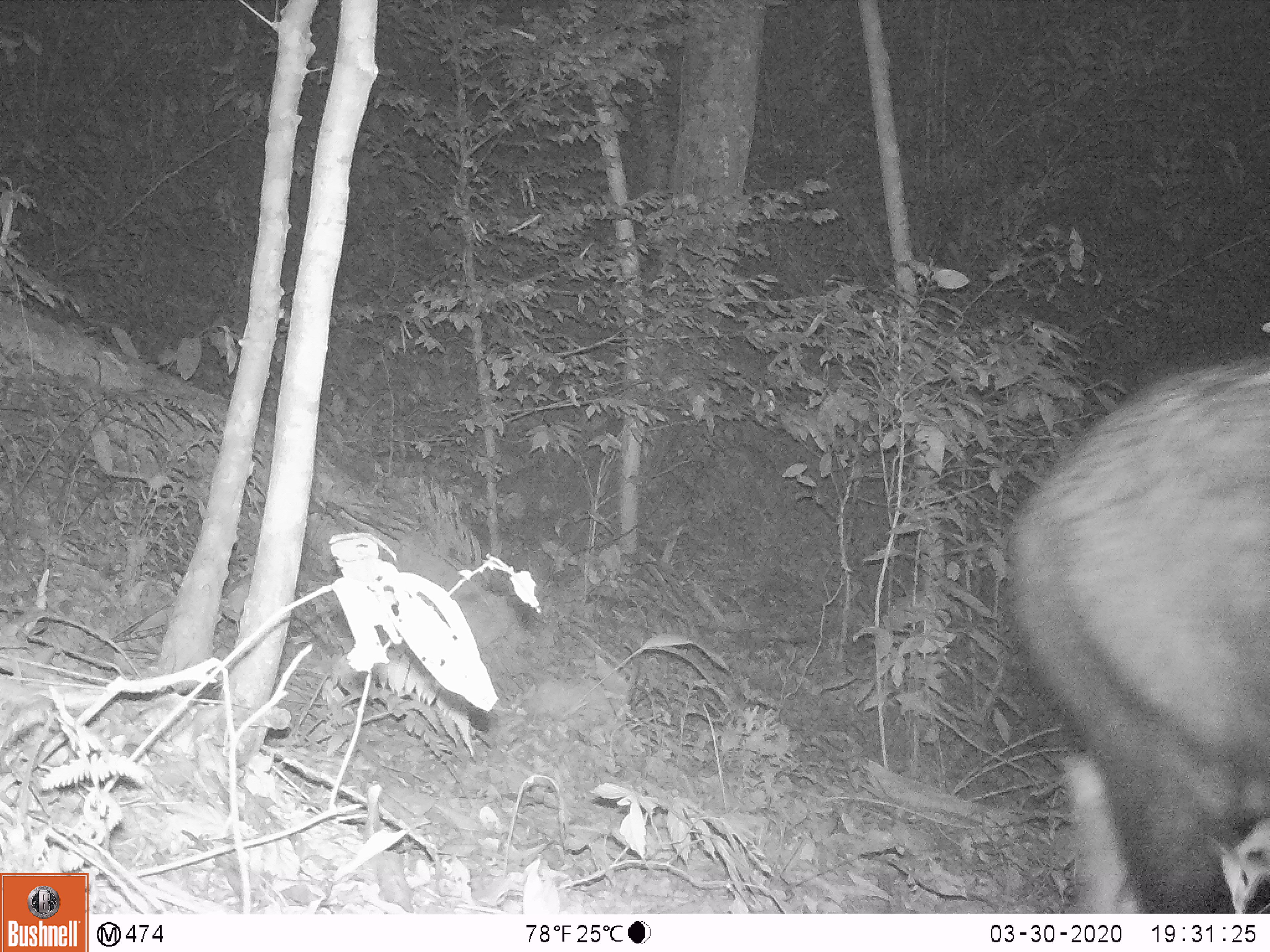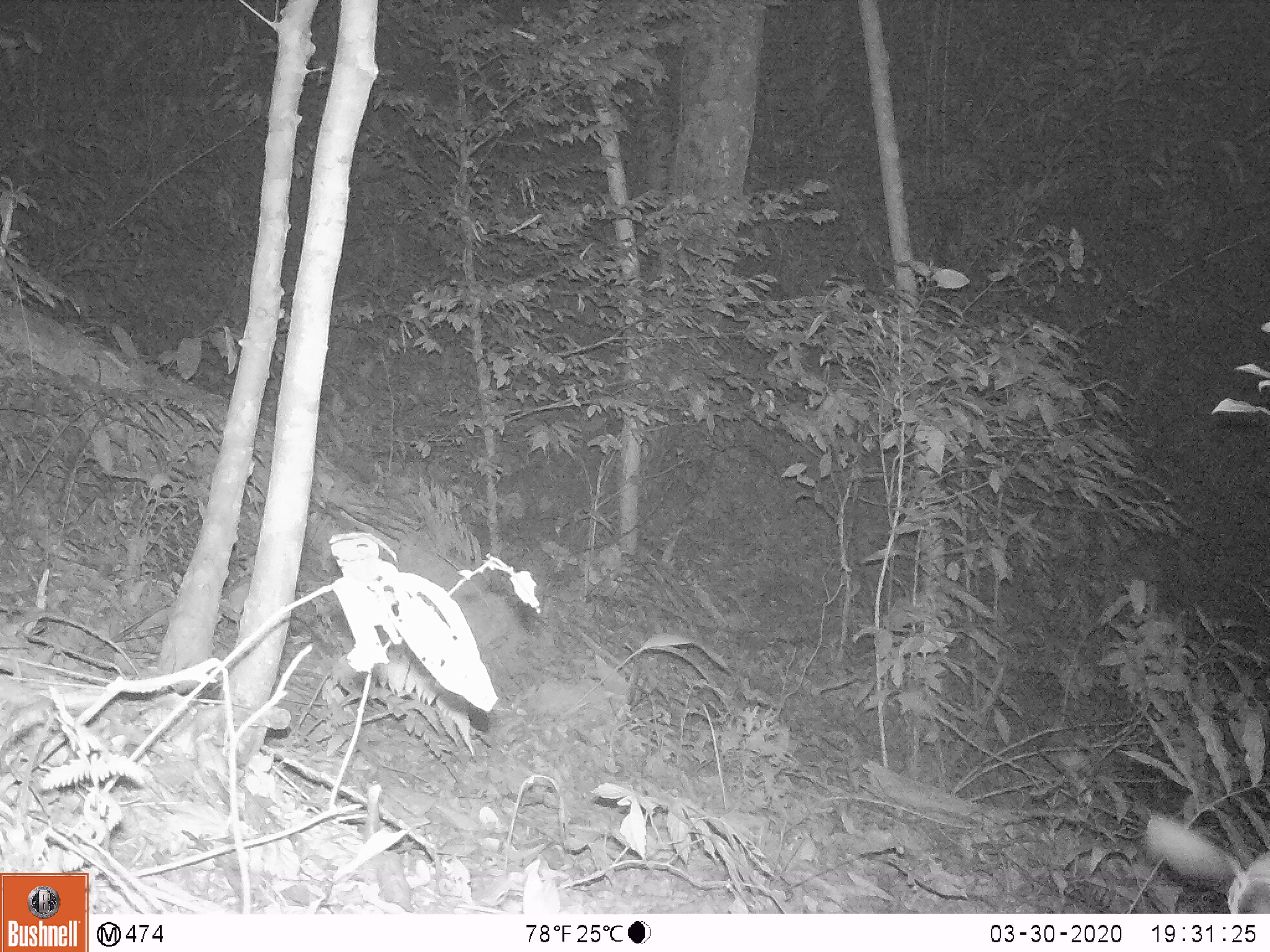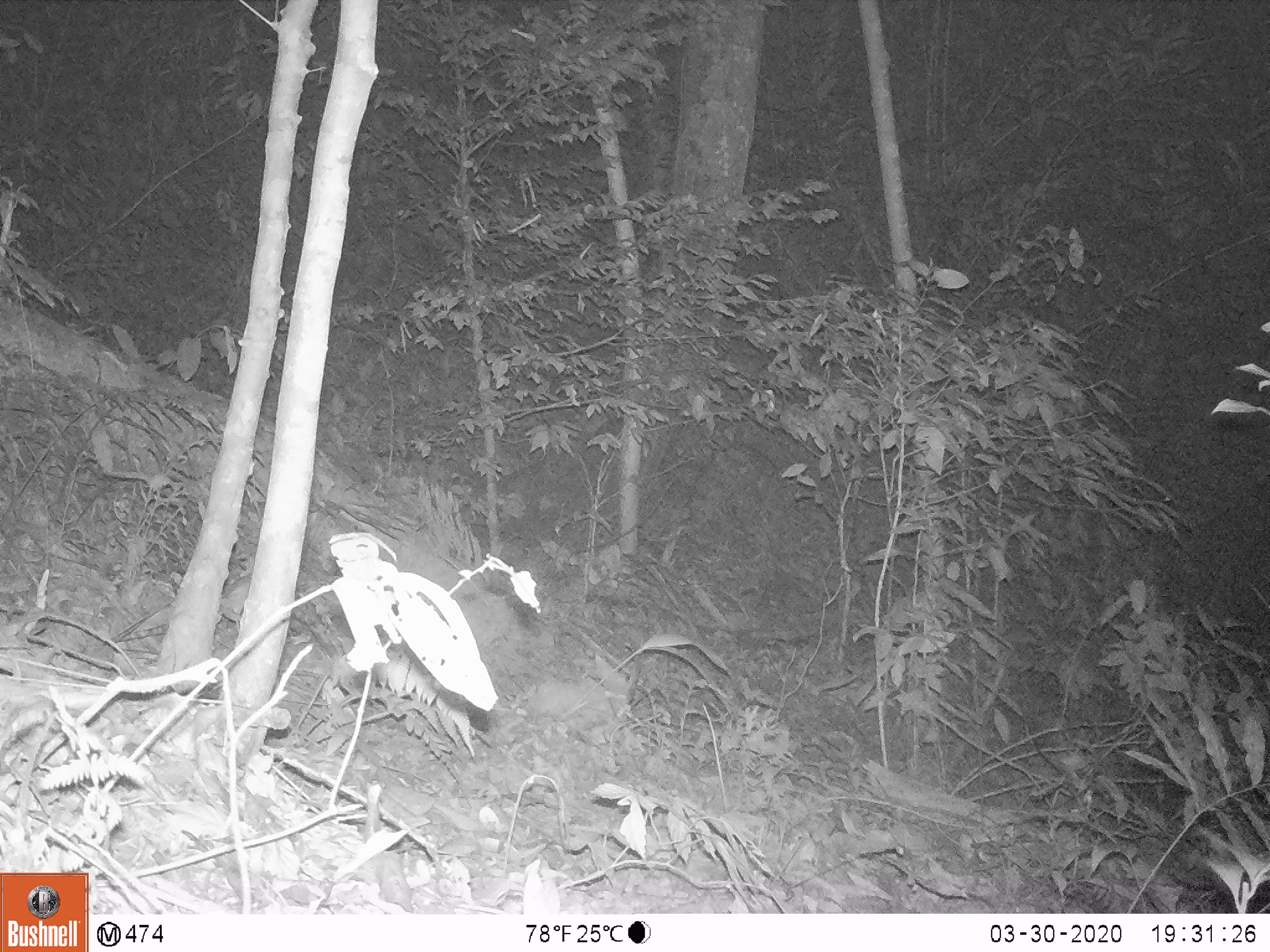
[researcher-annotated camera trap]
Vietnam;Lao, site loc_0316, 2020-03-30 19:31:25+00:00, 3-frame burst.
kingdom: Animalia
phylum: Chordata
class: Mammalia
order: Artiodactyla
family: Bovidae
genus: Capricornis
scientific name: Capricornis sumatraensis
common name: chinese serow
Chinese serow (Capricornis sumatraensis). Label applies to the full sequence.